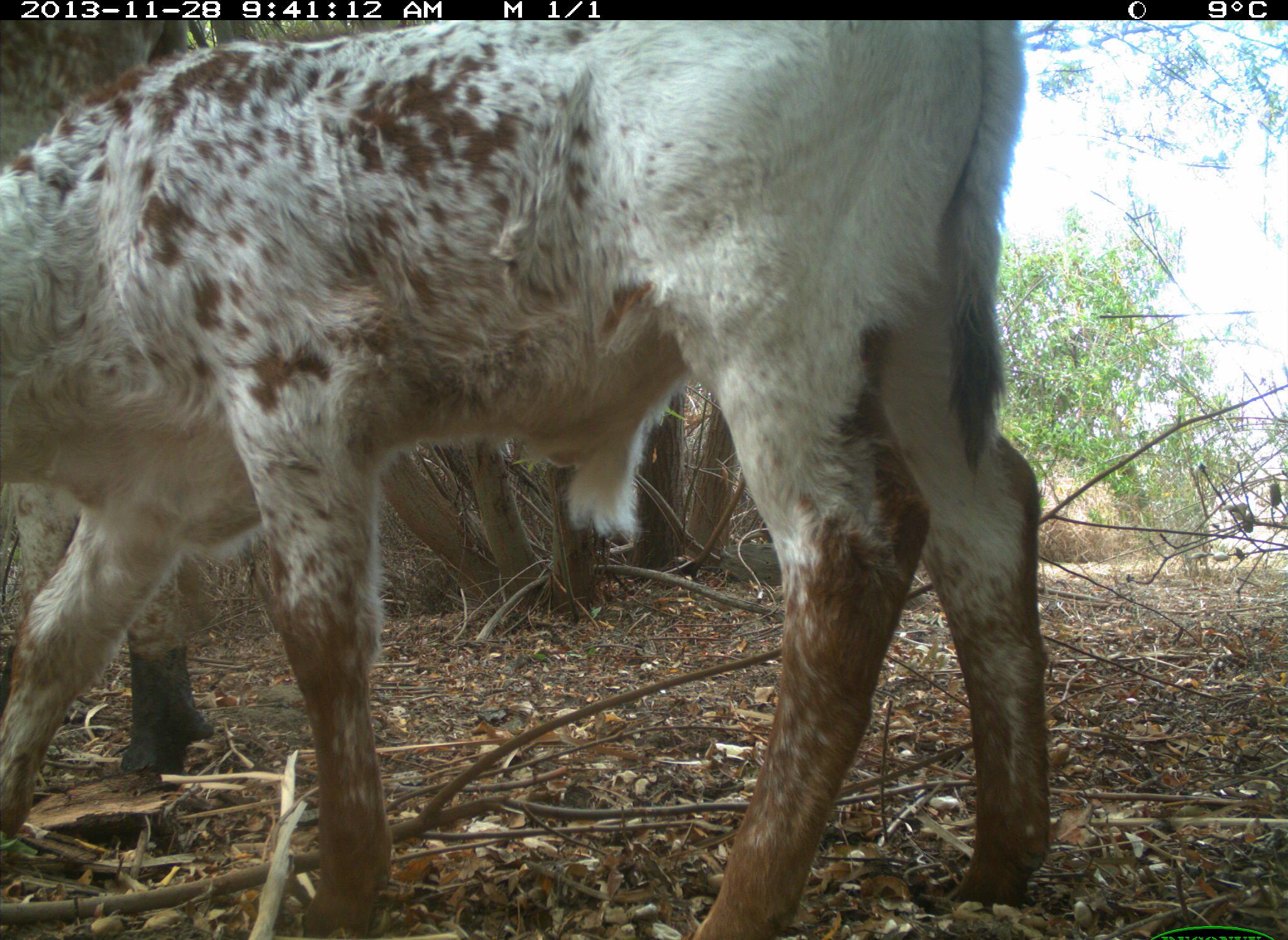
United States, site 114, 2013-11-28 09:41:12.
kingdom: Animalia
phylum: Chordata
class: Mammalia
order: Artiodactyla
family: Bovidae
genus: Bos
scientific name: Bos taurus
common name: cow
Cow (Bos taurus).